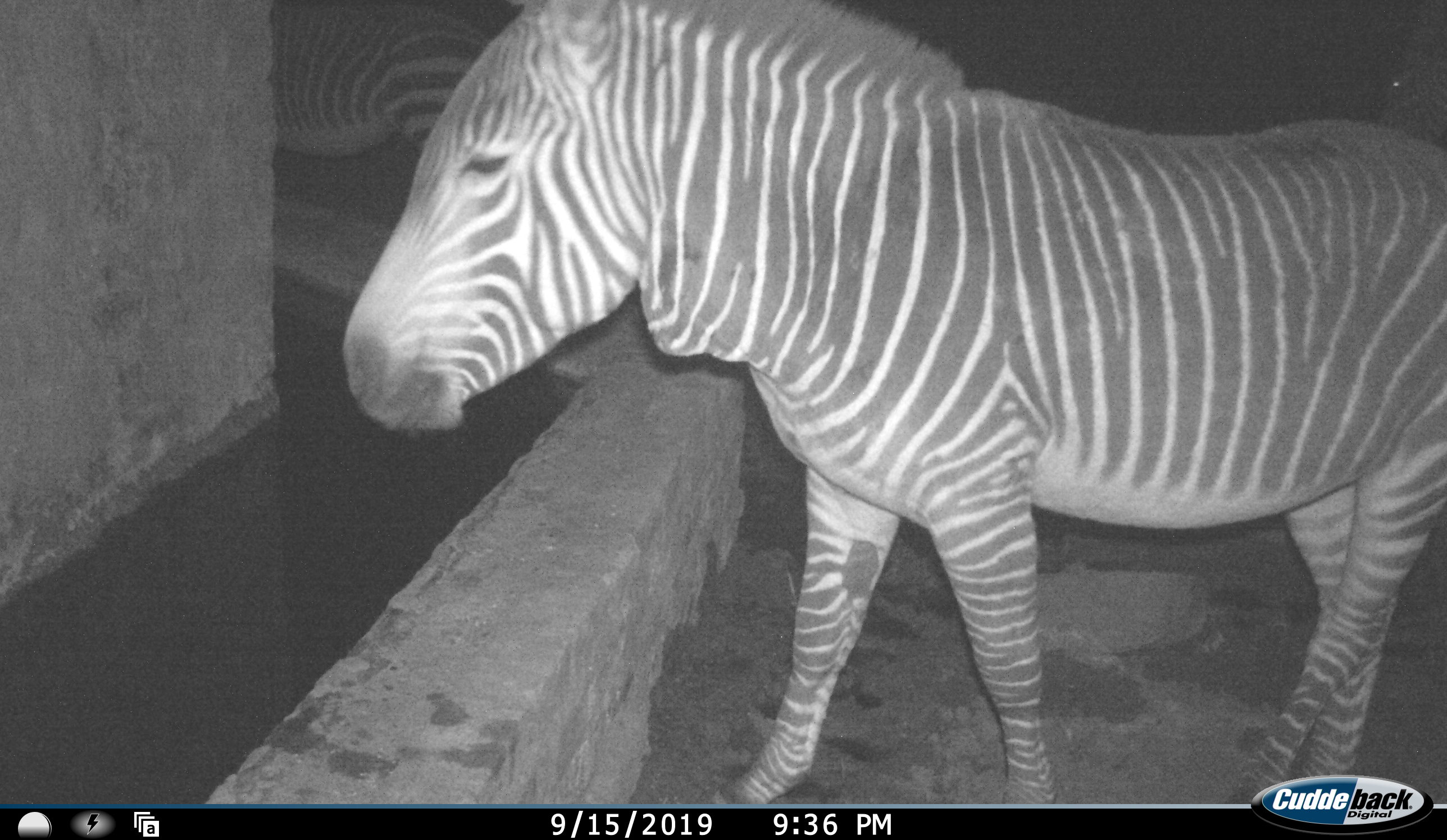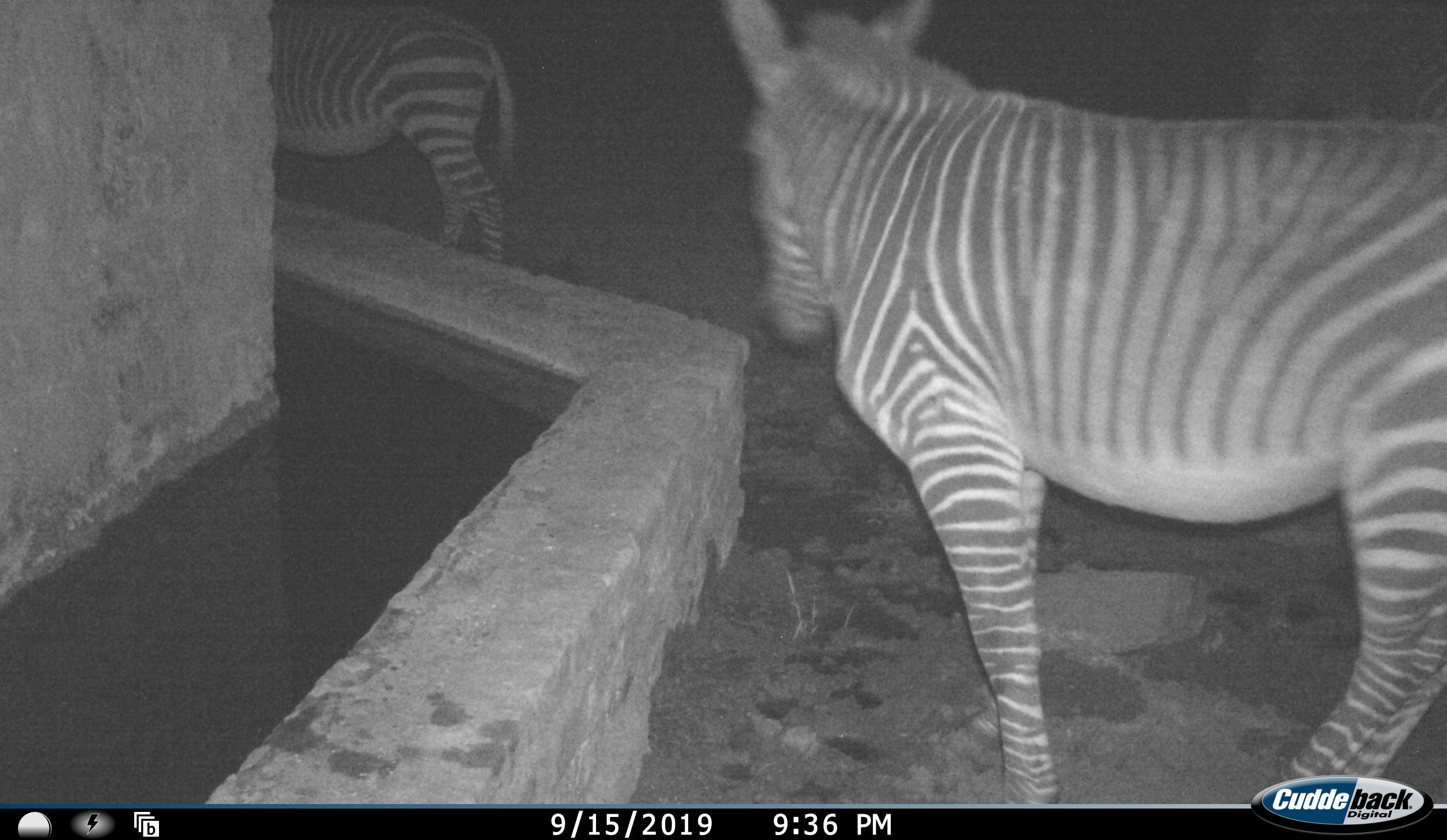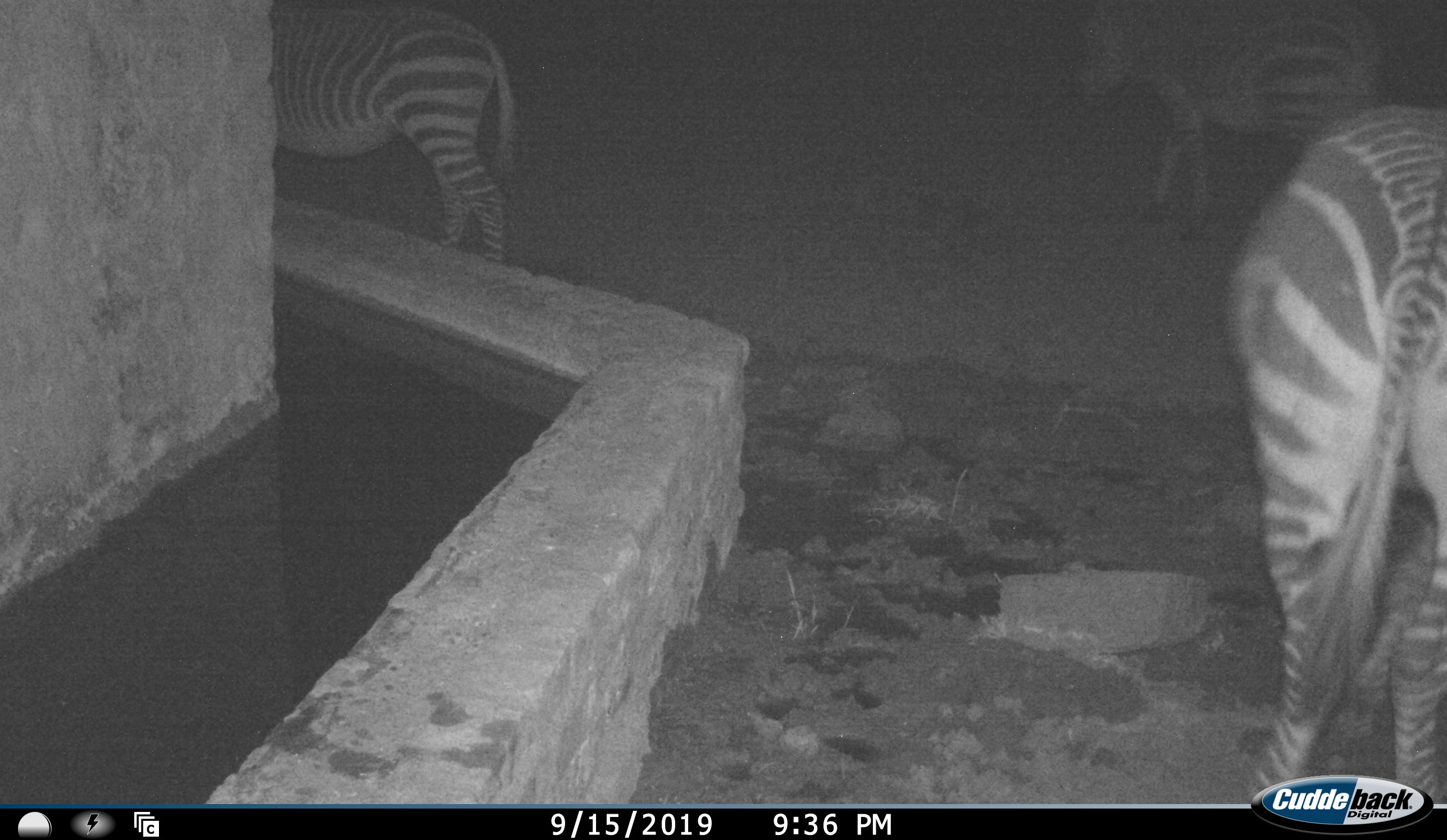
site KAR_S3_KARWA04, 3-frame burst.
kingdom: Animalia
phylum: Chordata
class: Mammalia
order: Perissodactyla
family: Equidae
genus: Equus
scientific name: Equus zebra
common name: mountain zebra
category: zebramountain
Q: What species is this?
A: Zebramountain (mountain zebra) (Equus zebra).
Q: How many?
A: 2.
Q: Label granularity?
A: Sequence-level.